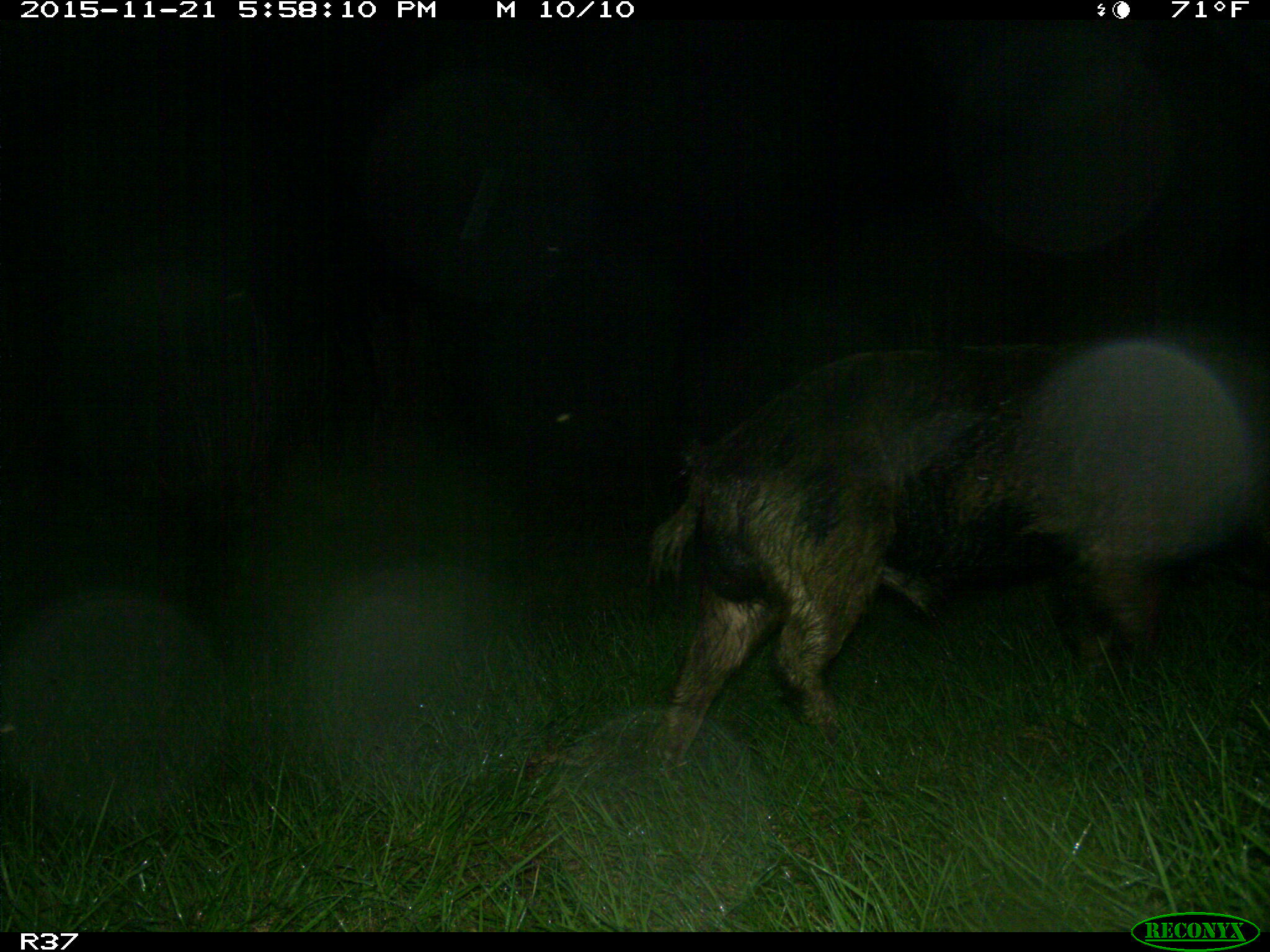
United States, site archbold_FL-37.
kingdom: Animalia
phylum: Chordata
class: Mammalia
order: Artiodactyla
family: Suidae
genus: Sus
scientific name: Sus scrofa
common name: wild boar